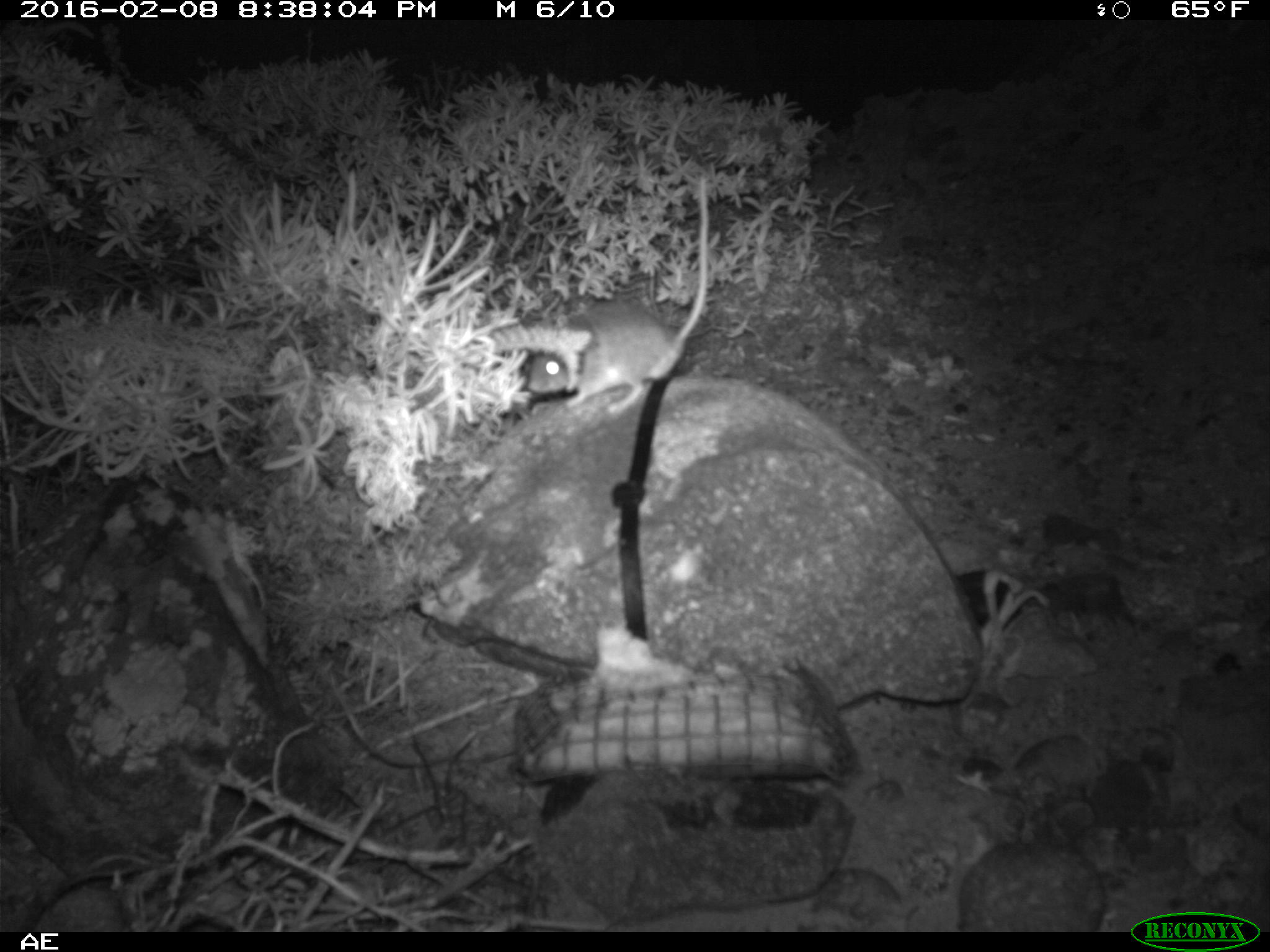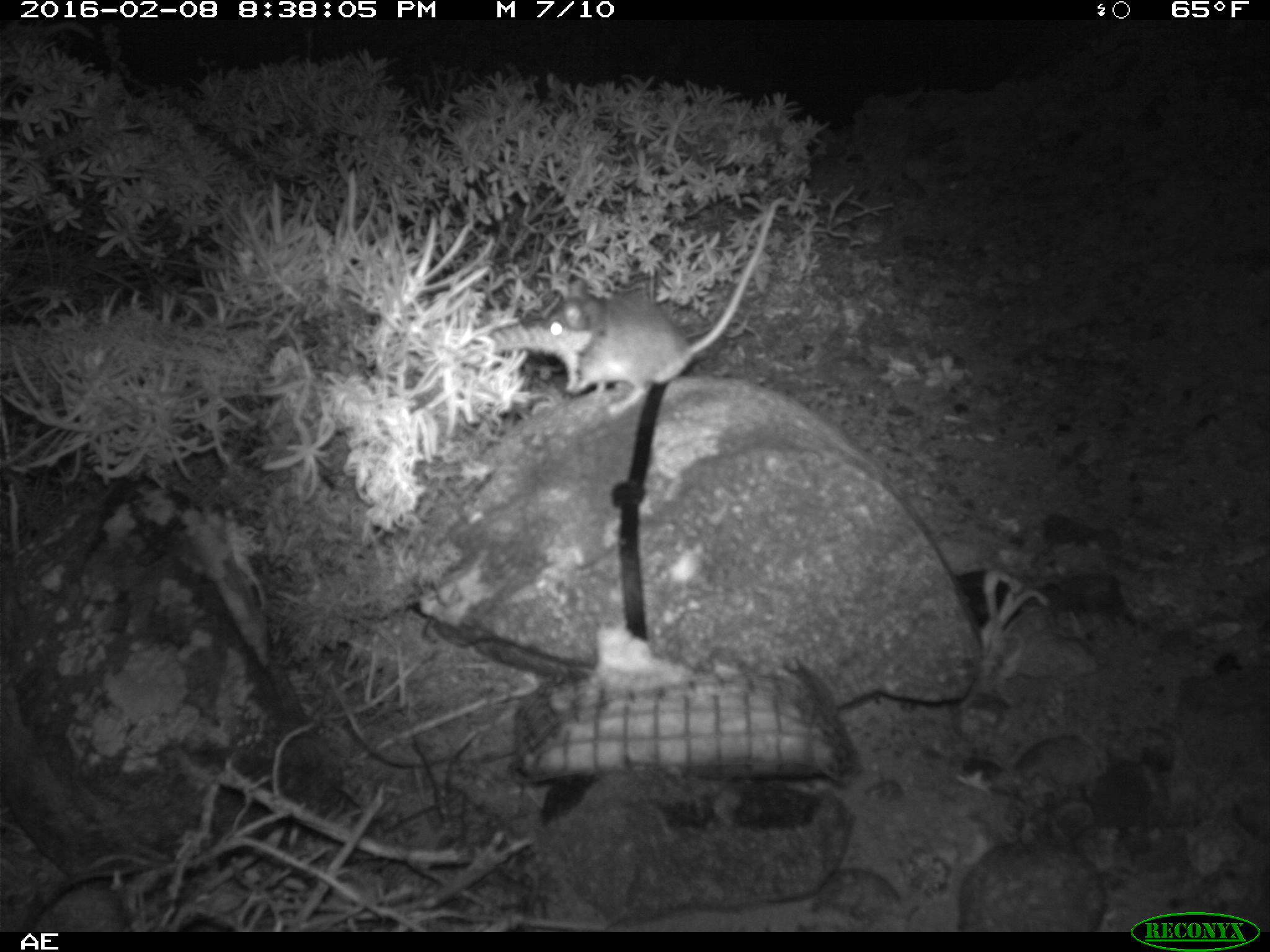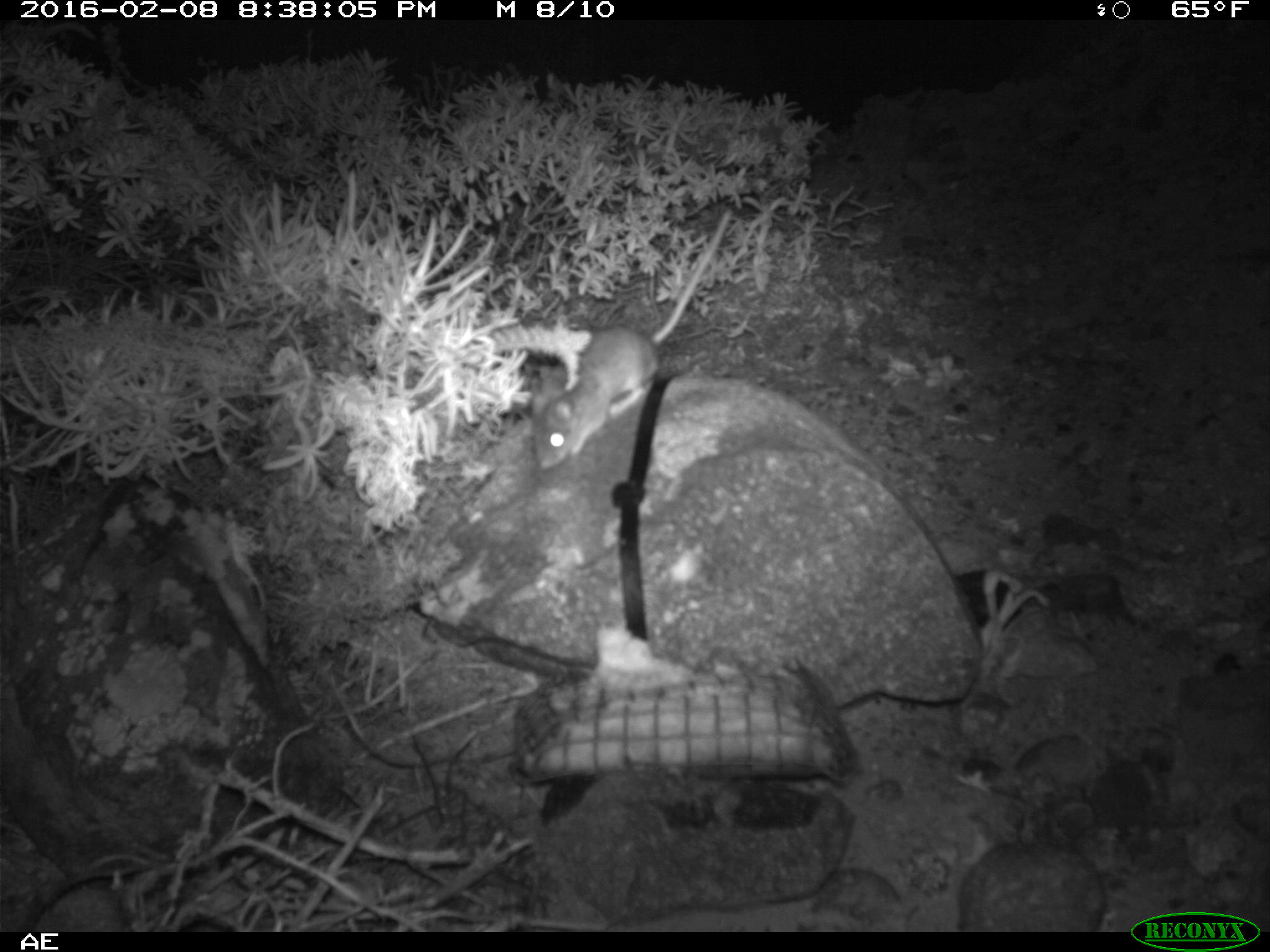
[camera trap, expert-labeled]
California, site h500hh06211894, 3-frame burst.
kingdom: Animalia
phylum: Chordata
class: Mammalia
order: Rodentia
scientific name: Rodentia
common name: rodent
Rodent (Rodentia).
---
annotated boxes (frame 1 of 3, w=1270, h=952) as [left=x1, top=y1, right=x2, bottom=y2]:
rodent: [left=526, top=168, right=708, bottom=417]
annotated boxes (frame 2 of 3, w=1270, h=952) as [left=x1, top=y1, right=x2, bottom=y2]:
rodent: [left=545, top=196, right=783, bottom=416]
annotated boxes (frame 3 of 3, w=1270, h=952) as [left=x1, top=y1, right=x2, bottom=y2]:
rodent: [left=528, top=209, right=732, bottom=475]